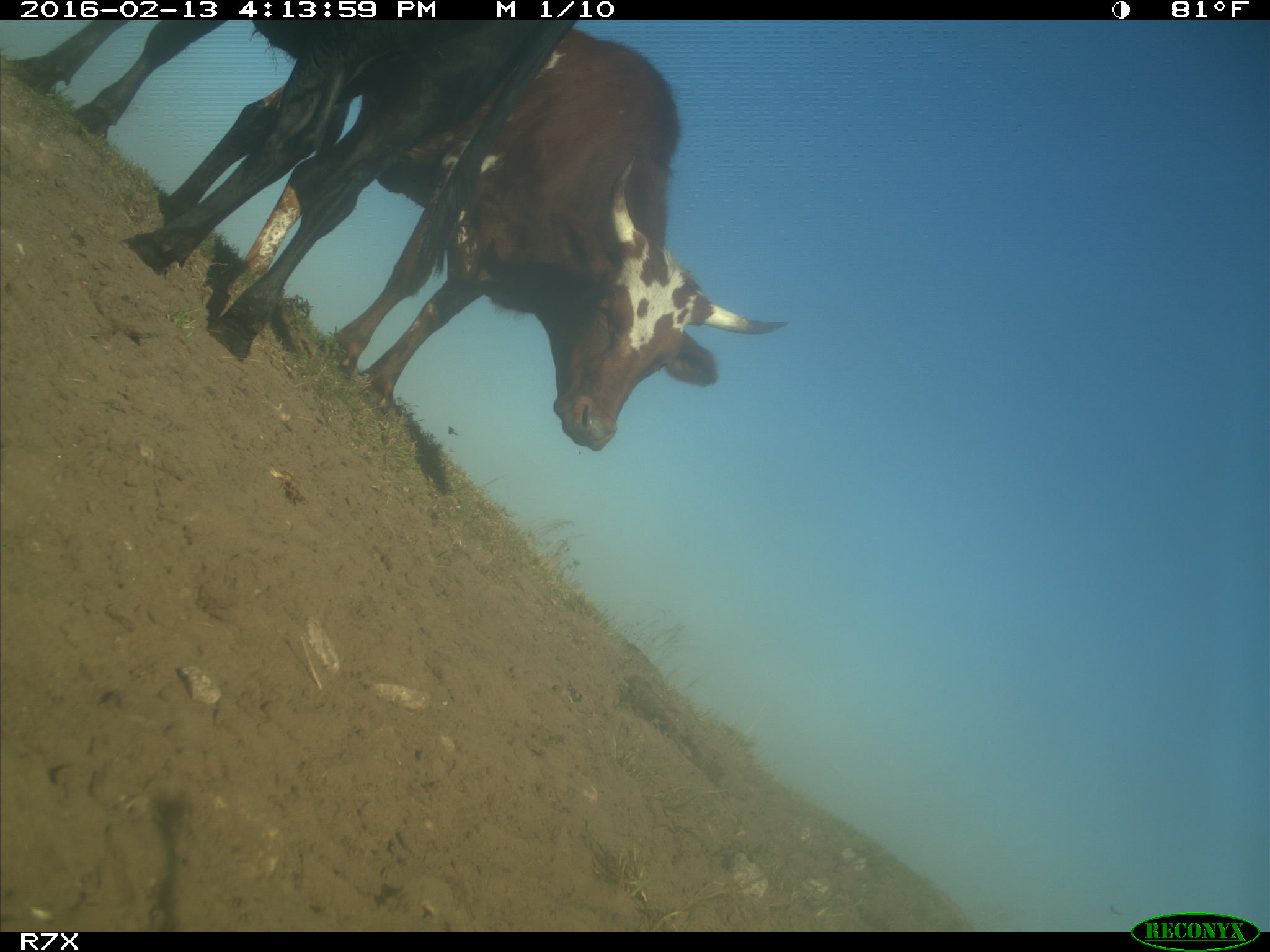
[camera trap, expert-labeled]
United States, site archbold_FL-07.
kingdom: Animalia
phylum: Chordata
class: Mammalia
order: Artiodactyla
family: Bovidae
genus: Bos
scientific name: Bos taurus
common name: domestic cow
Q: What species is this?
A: Bos taurus (domestic cow).